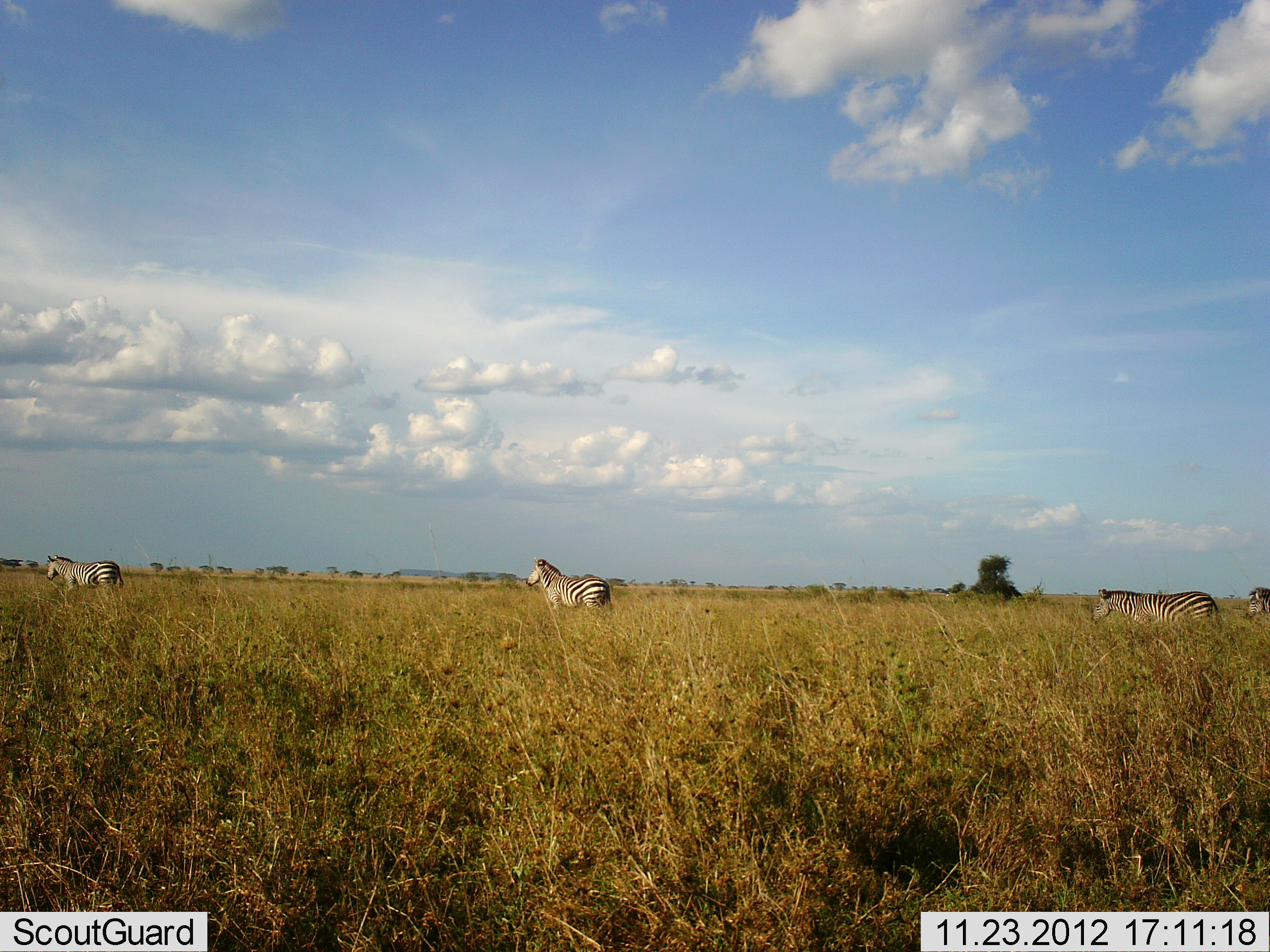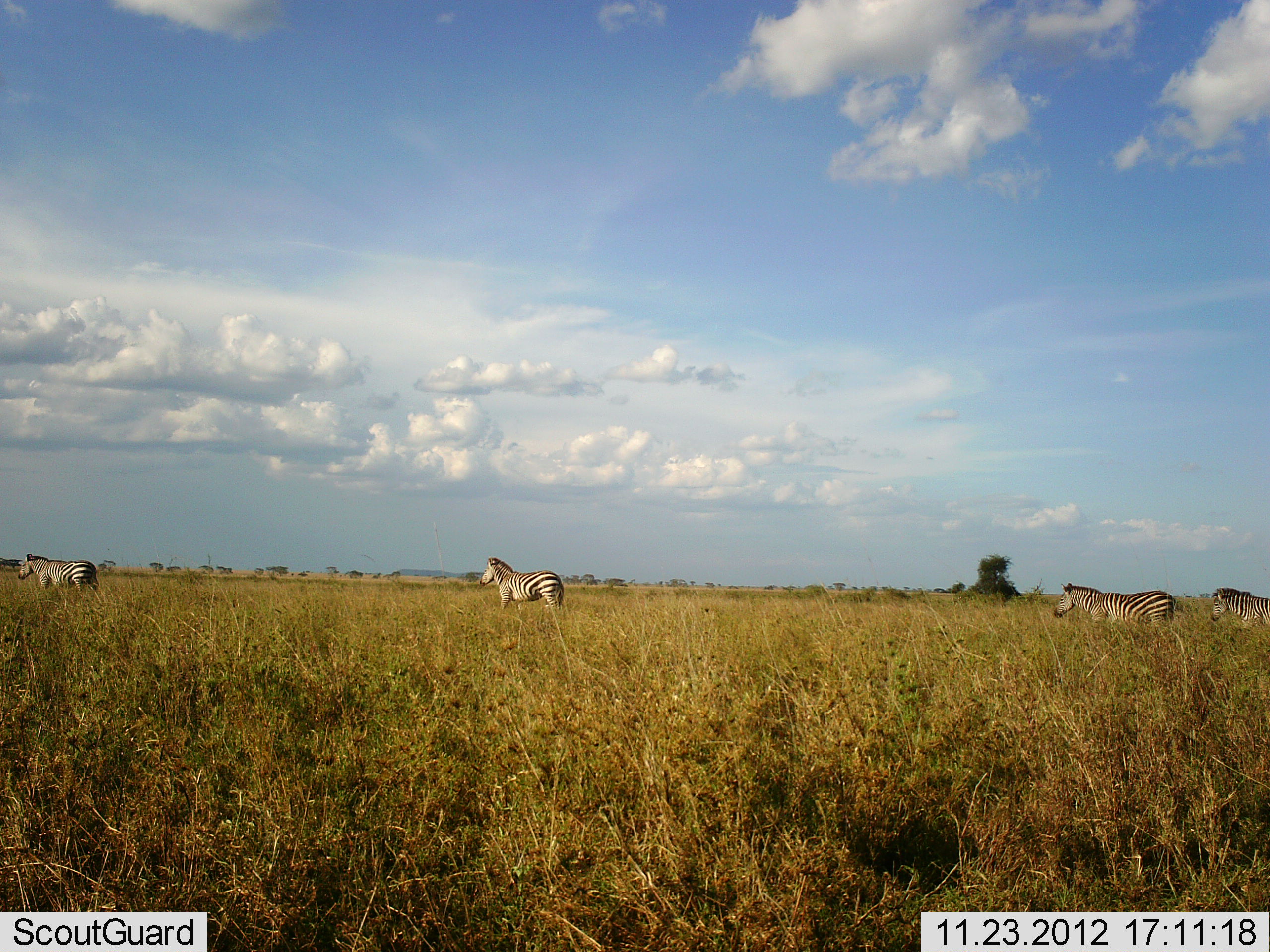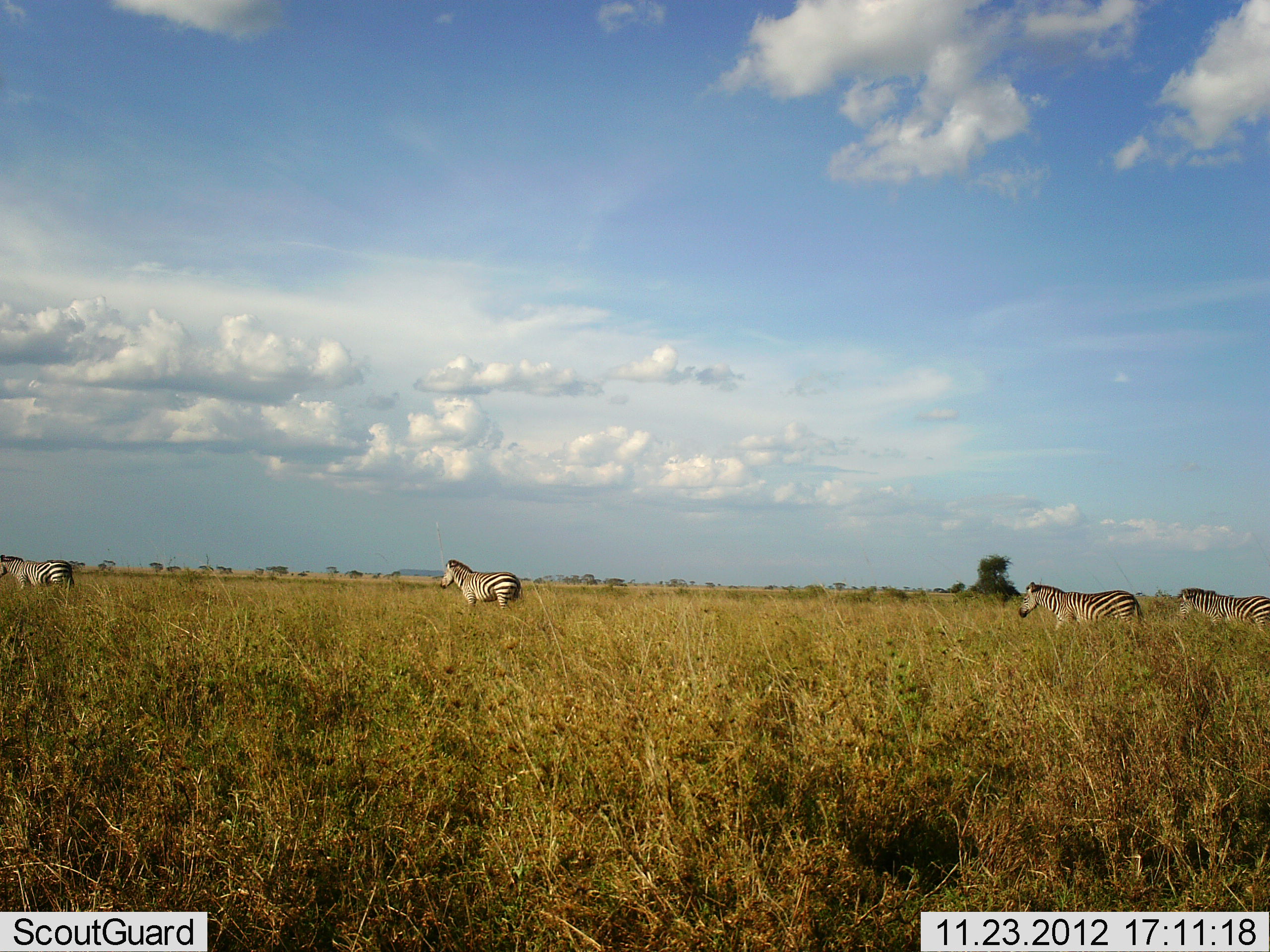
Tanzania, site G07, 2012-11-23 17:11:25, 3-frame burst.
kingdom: Animalia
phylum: Chordata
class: Mammalia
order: Perissodactyla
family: Equidae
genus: Equus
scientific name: Equus quagga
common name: plains zebra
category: zebra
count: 4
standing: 20%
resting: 0%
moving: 90%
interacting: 0%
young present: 0%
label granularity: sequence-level